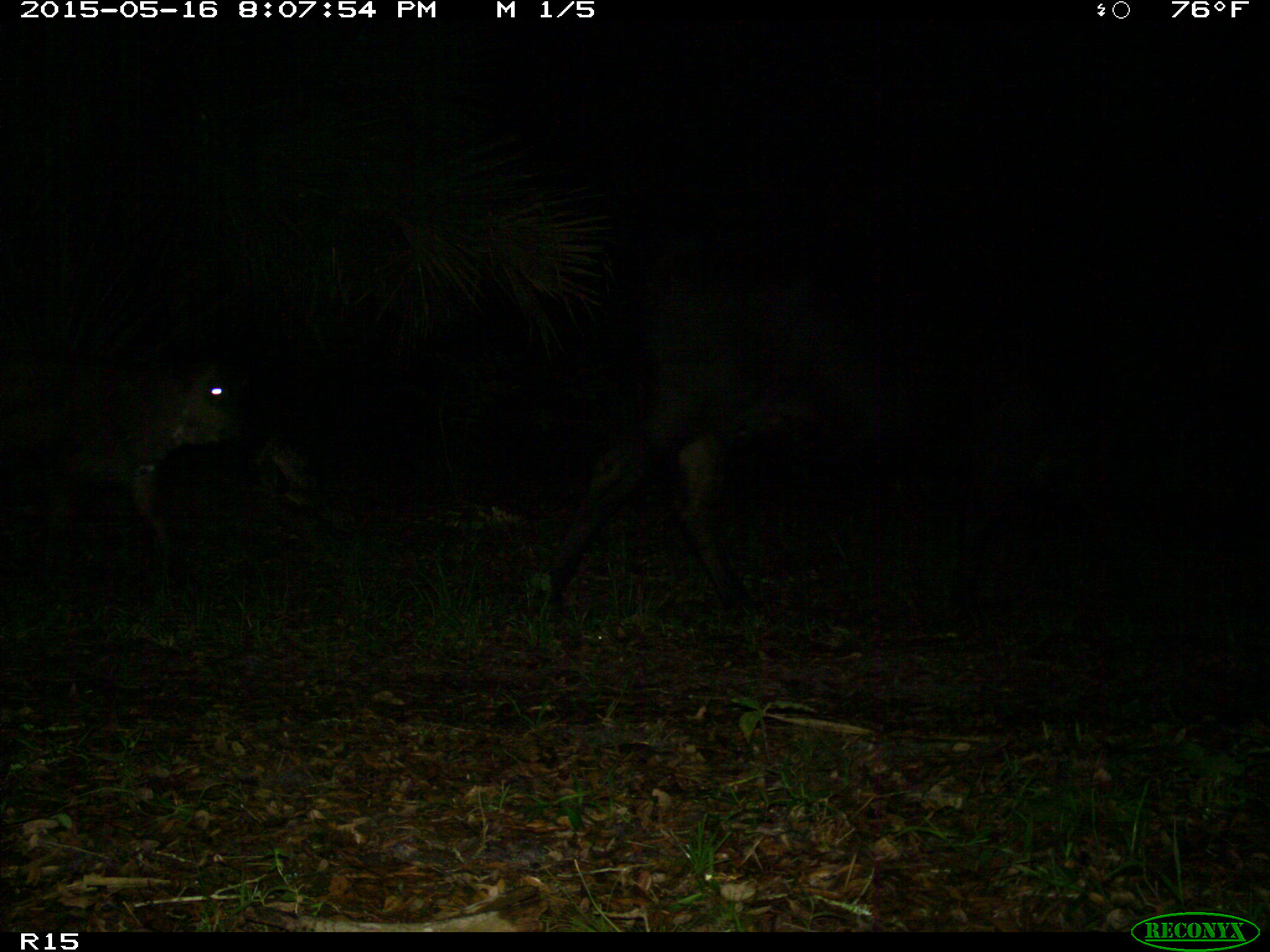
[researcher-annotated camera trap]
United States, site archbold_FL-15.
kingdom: Animalia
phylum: Chordata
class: Mammalia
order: Artiodactyla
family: Bovidae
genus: Bos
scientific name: Bos taurus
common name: domestic cow